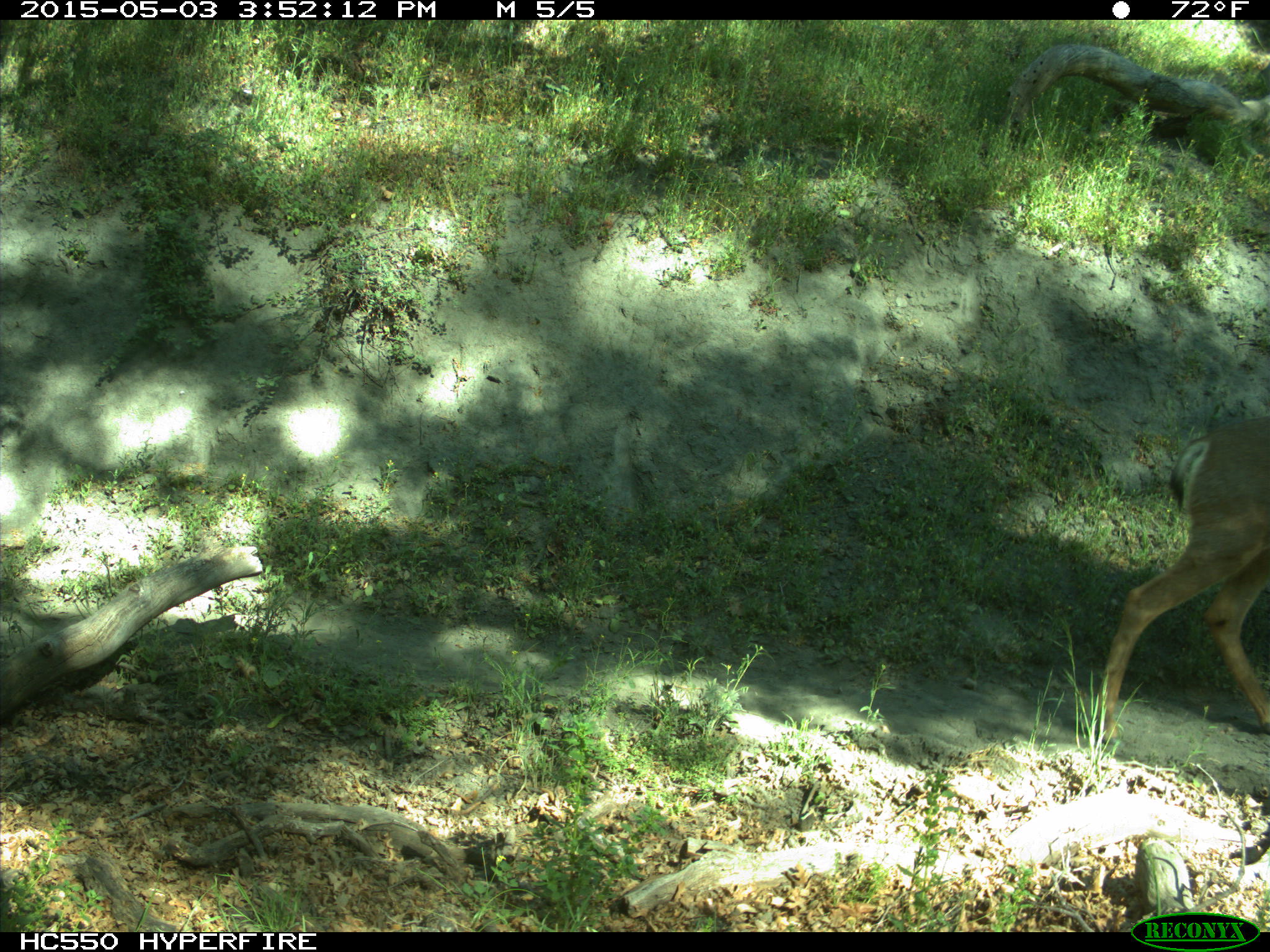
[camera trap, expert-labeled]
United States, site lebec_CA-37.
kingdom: Animalia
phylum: Chordata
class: Mammalia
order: Artiodactyla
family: Cervidae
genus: Odocoileus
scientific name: Odocoileus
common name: deer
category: unidentified deer